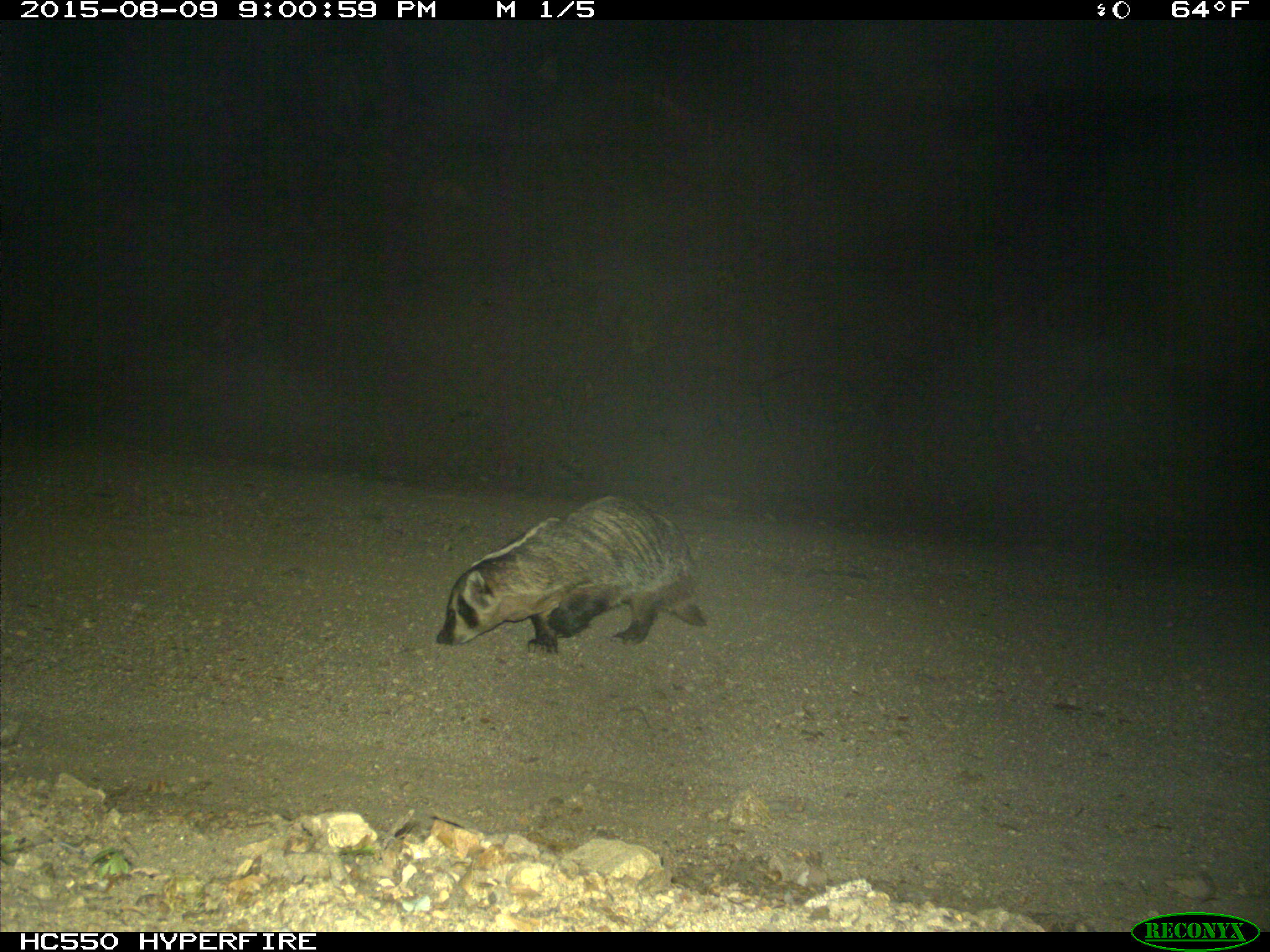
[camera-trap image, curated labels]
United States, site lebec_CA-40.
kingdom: Animalia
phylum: Chordata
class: Mammalia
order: Carnivora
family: Mustelidae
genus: Meles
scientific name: Meles meles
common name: european badger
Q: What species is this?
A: Meles meles (european badger).